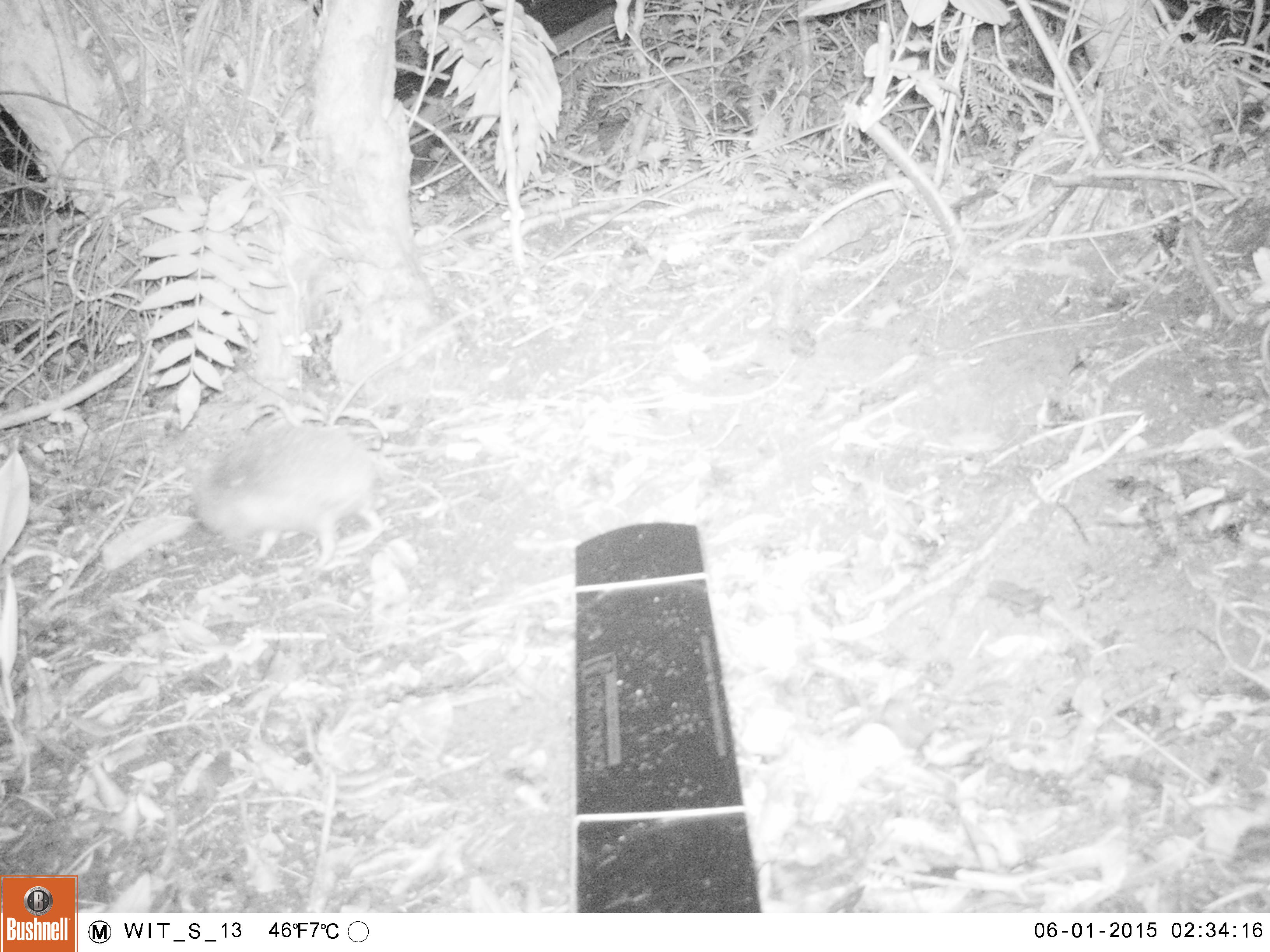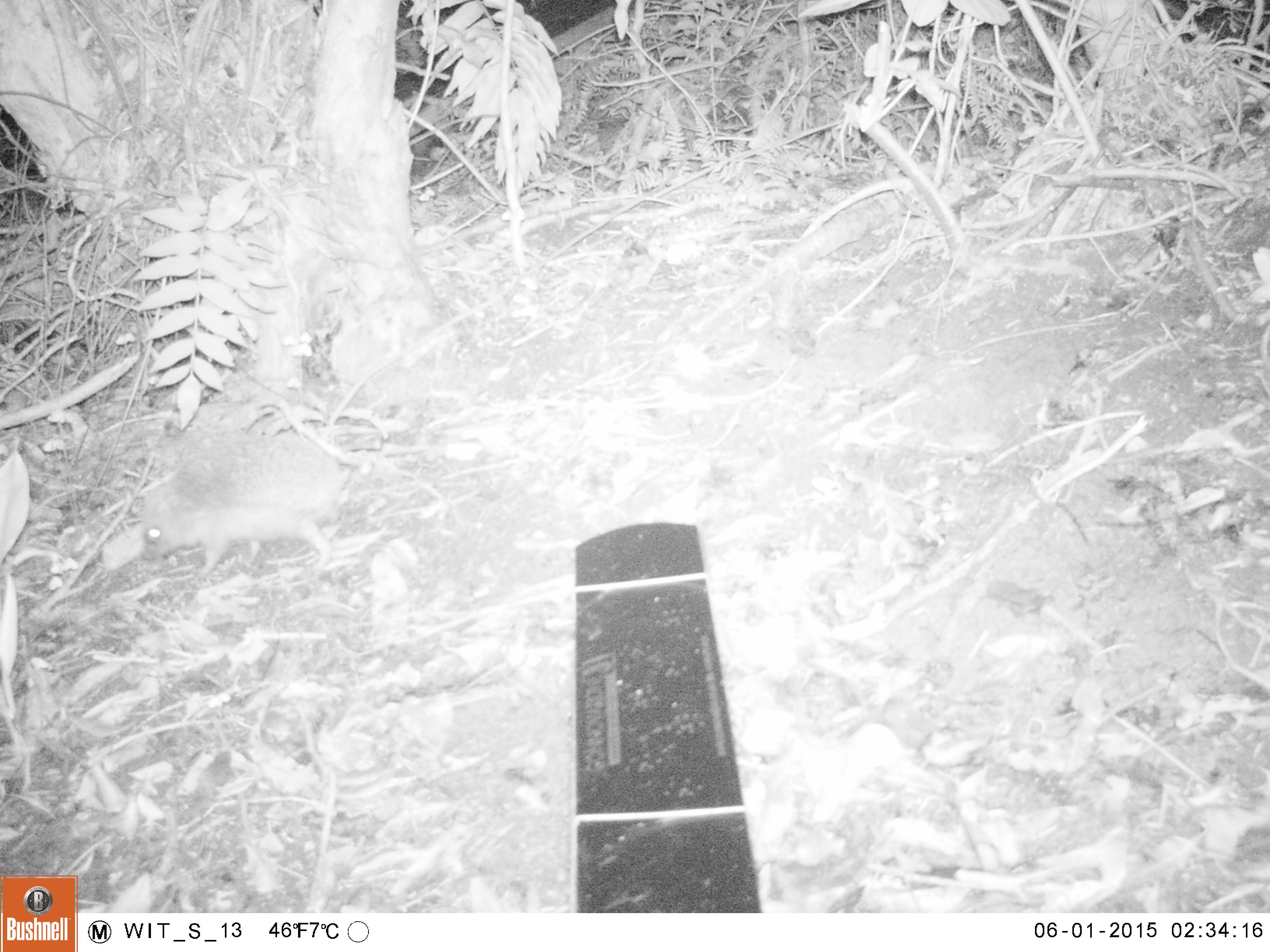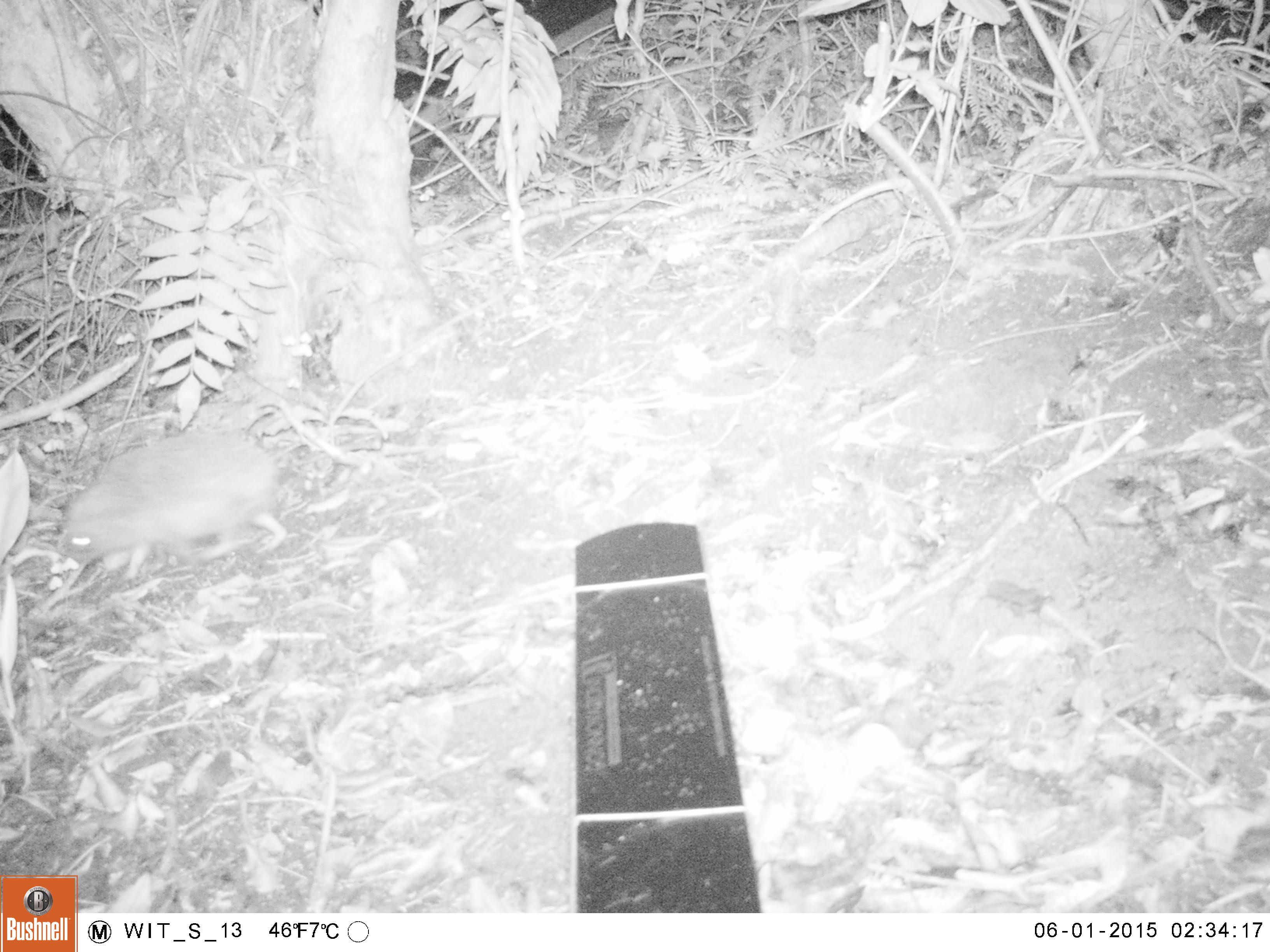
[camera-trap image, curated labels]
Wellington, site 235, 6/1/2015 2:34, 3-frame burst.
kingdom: Animalia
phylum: Chordata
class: Mammalia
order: Eulipotyphla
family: Erinaceidae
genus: Erinaceus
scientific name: Erinaceus europaeus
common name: hedgehog